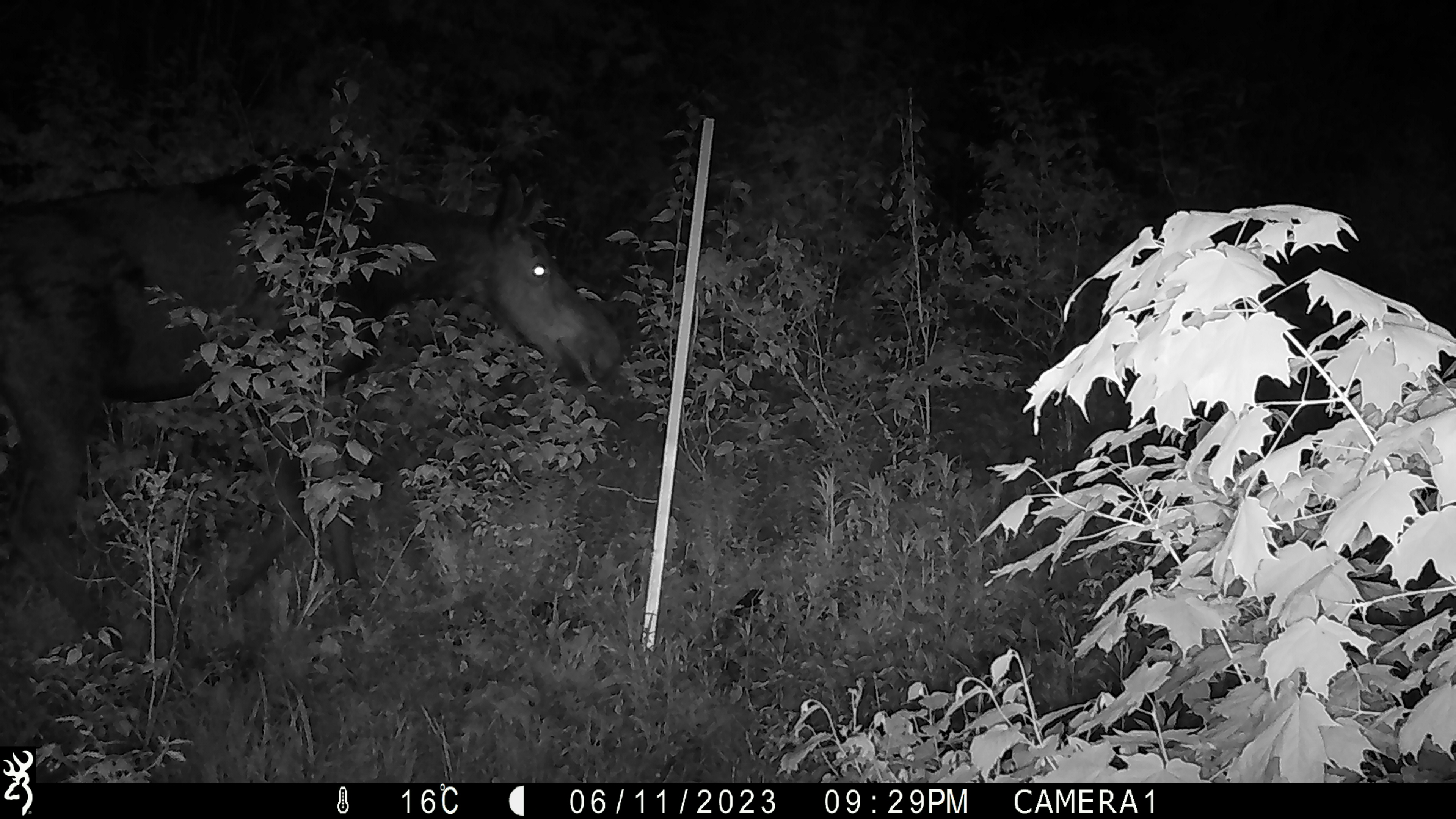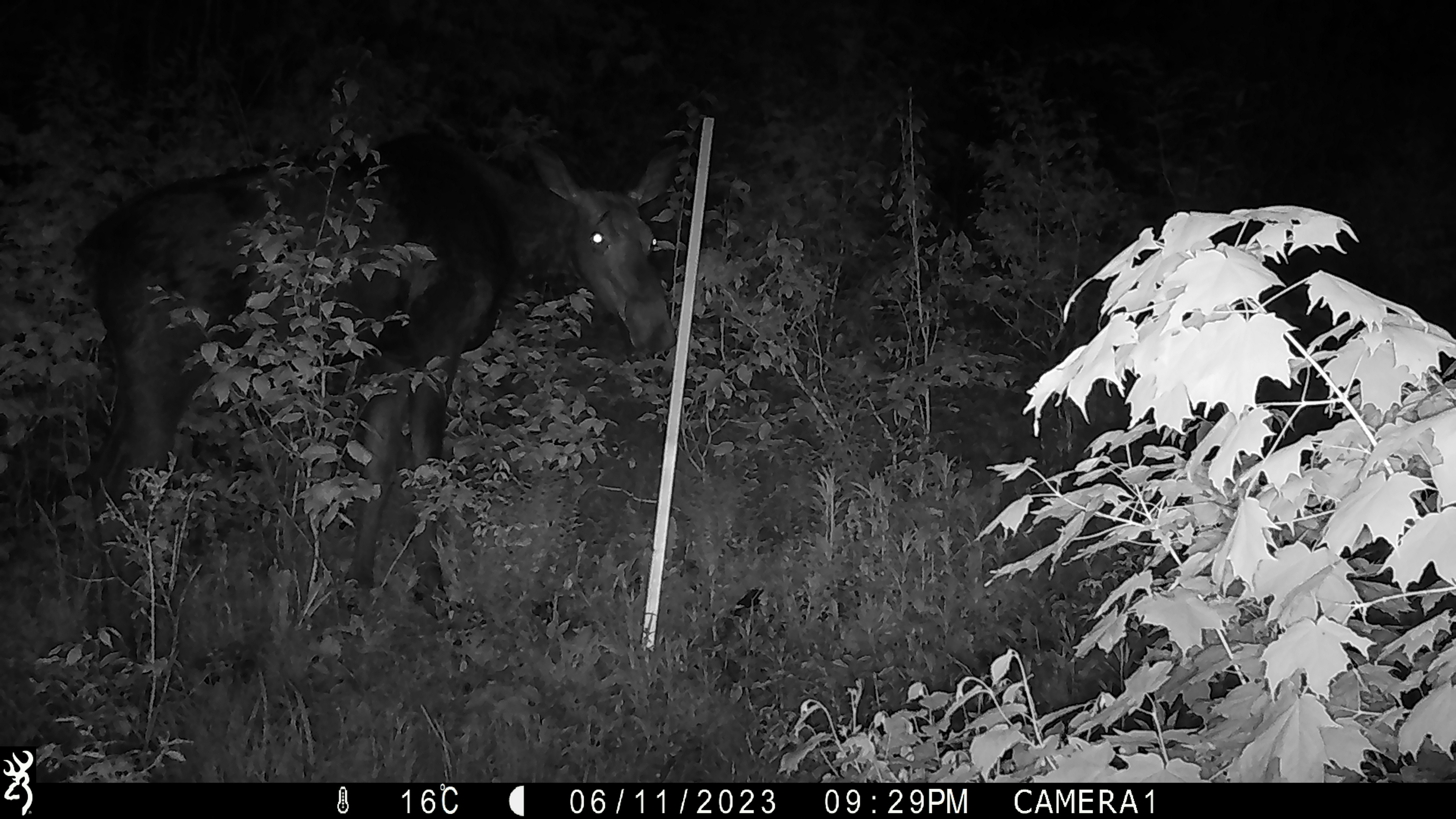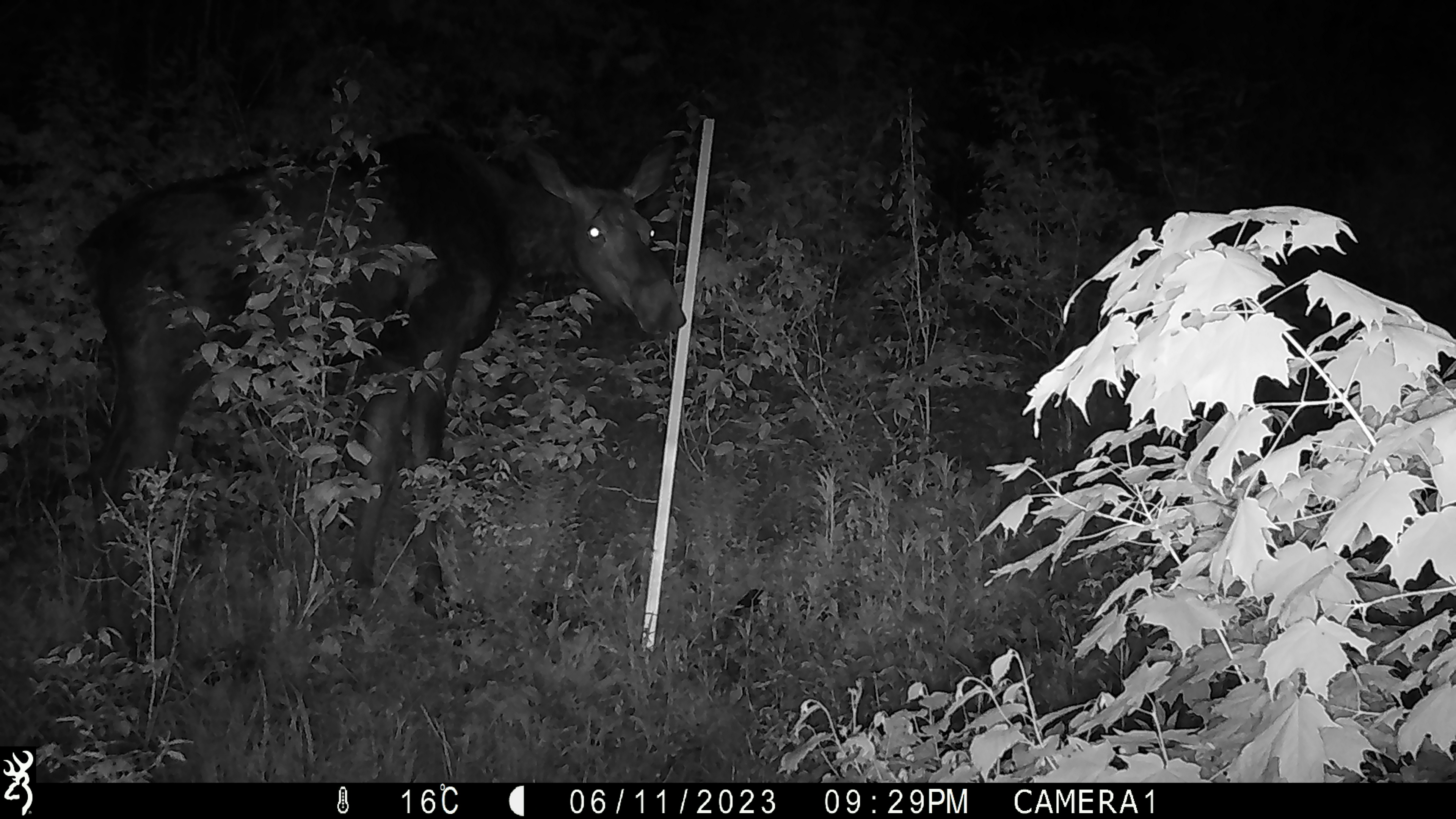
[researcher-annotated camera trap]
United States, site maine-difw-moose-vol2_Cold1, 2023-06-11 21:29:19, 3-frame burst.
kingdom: Animalia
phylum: Chordata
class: Mammalia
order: Artiodactyla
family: Cervidae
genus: Alces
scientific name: Alces alces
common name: moose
Moose (Alces alces).